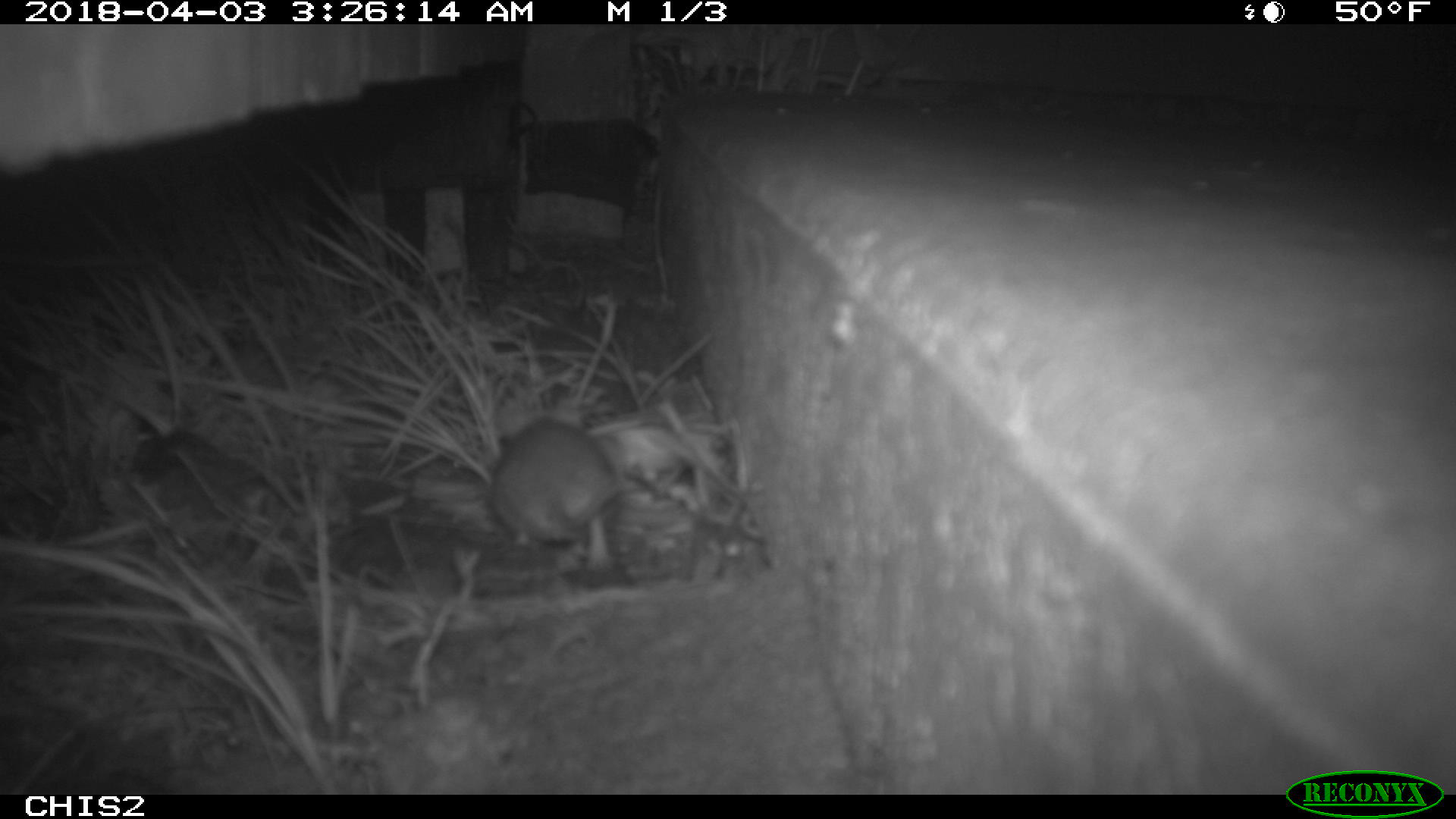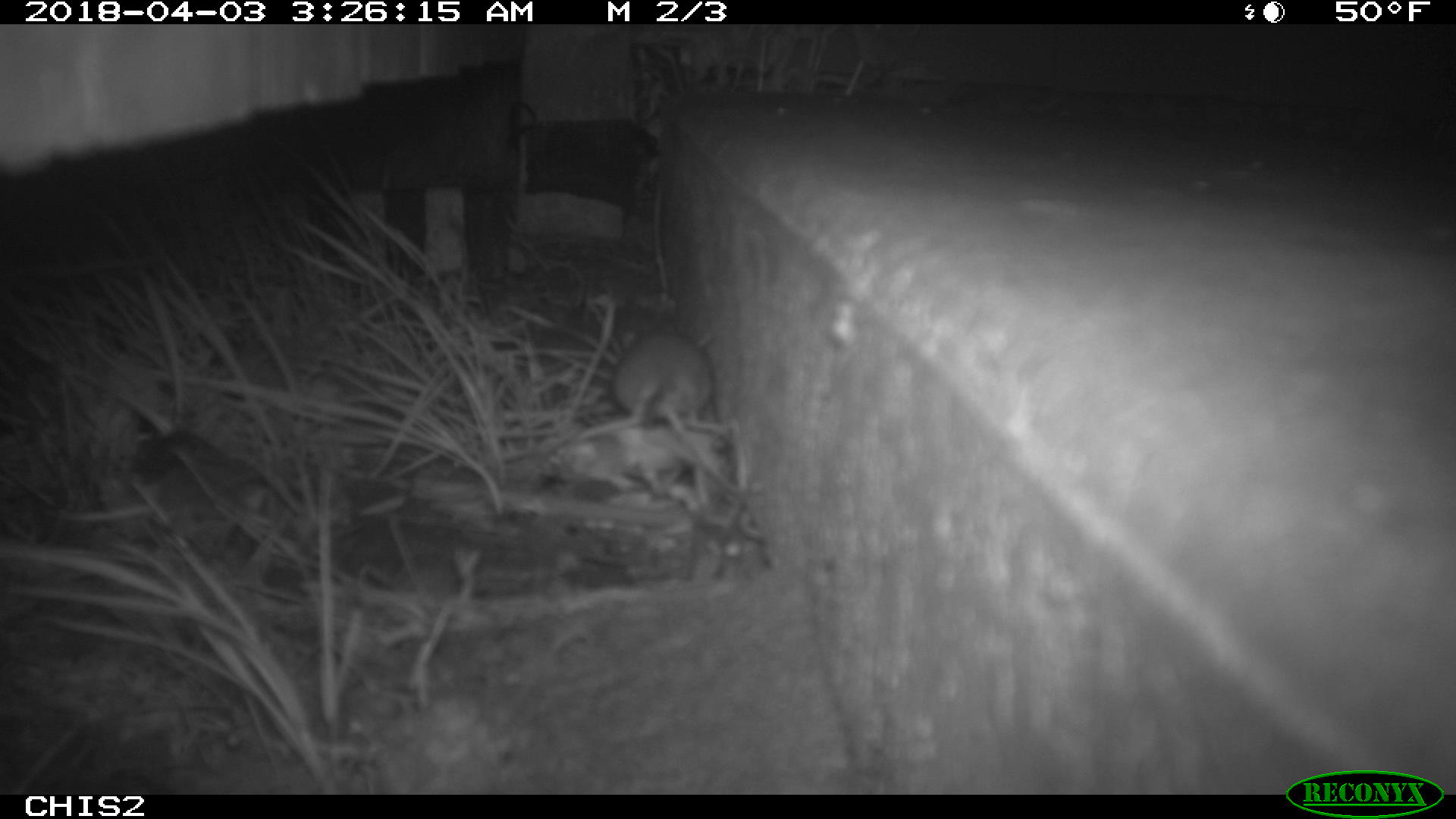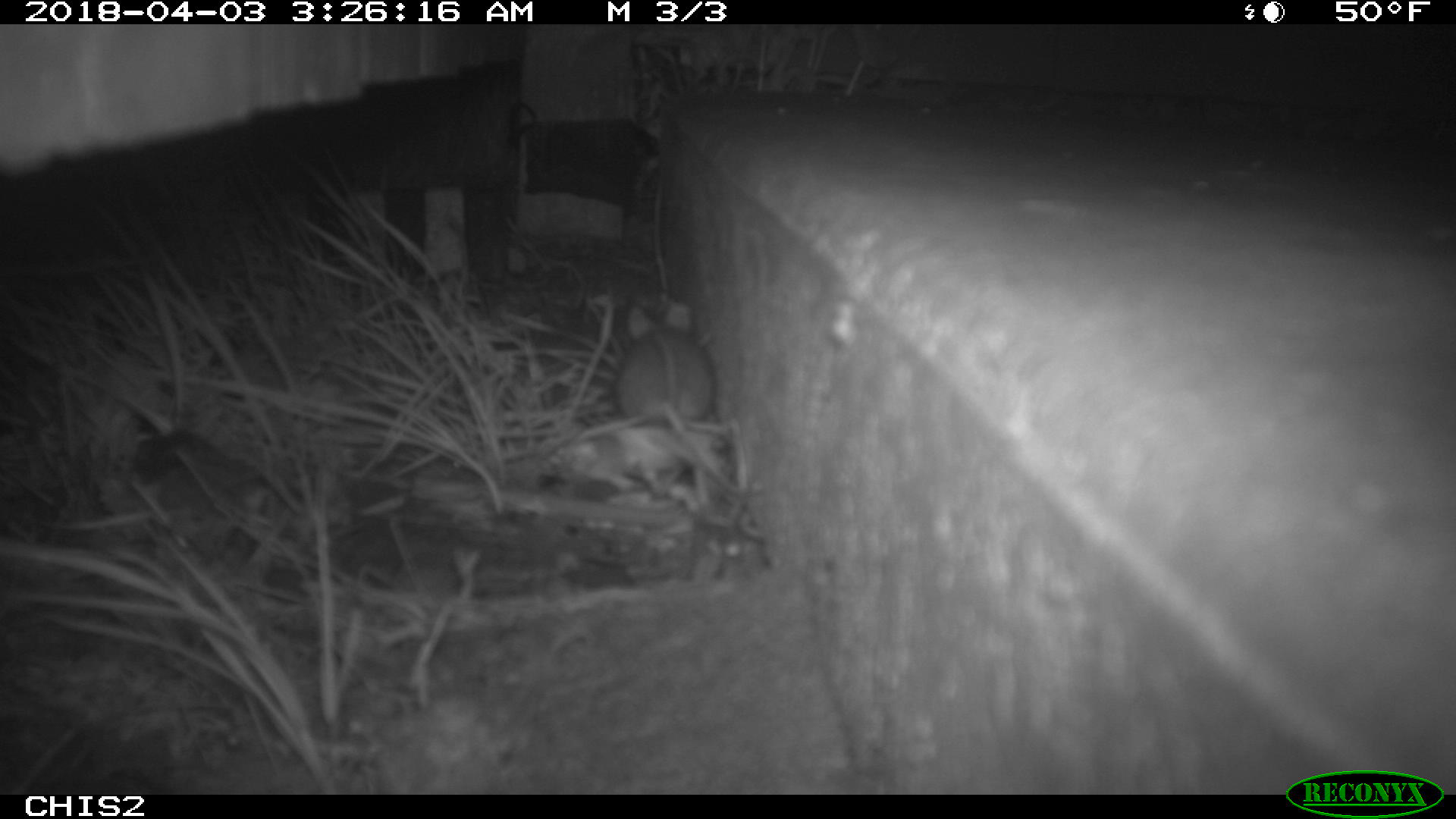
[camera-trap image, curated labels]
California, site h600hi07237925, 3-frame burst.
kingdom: Animalia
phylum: Chordata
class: Mammalia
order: Rodentia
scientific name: Rodentia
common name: rodent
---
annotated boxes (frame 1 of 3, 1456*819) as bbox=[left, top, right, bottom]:
rodent: bbox=[488, 419, 640, 570]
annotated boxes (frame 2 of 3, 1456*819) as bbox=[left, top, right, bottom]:
rodent: bbox=[612, 322, 712, 432]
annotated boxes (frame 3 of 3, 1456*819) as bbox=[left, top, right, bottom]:
rodent: bbox=[617, 303, 712, 428]